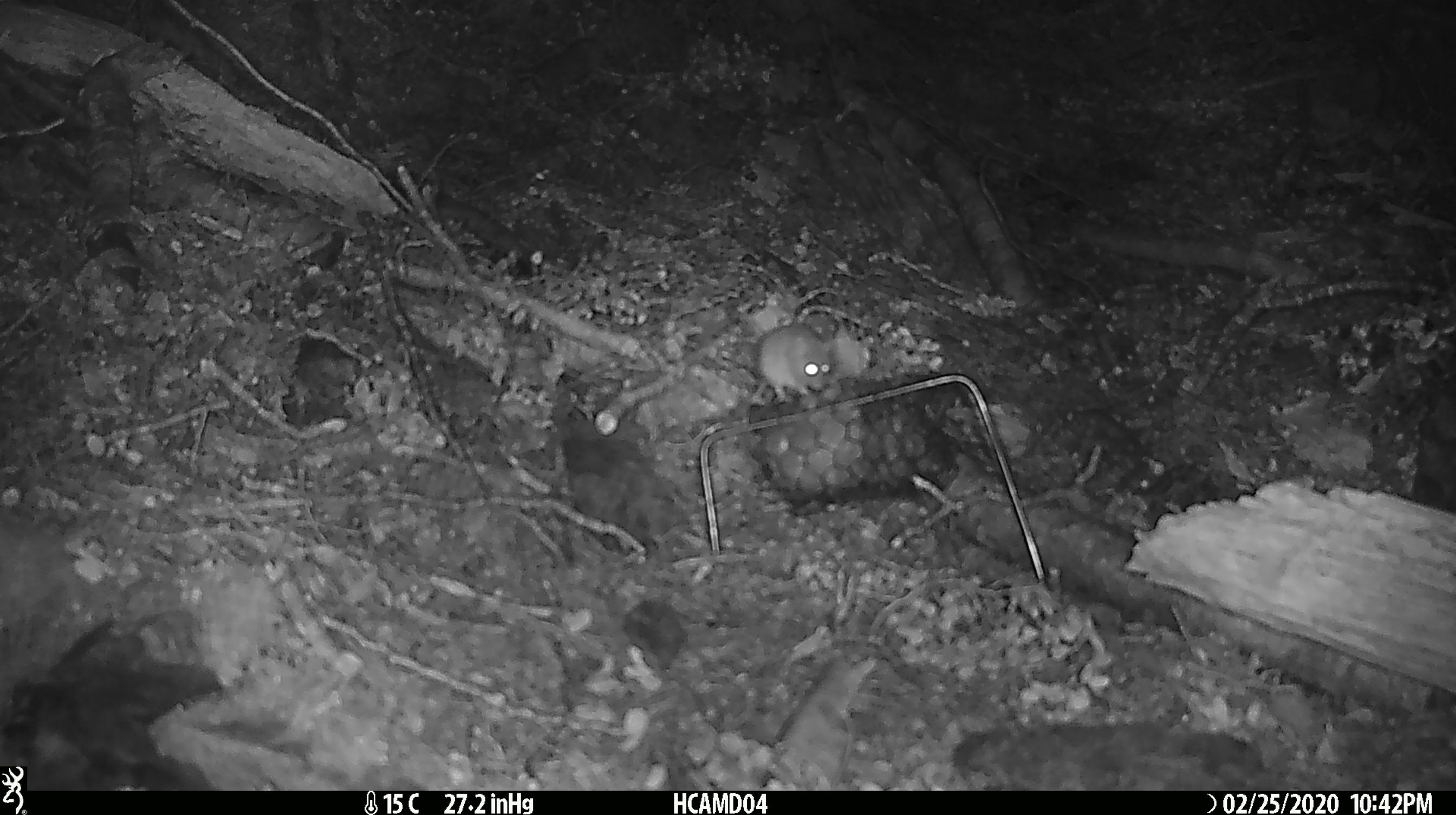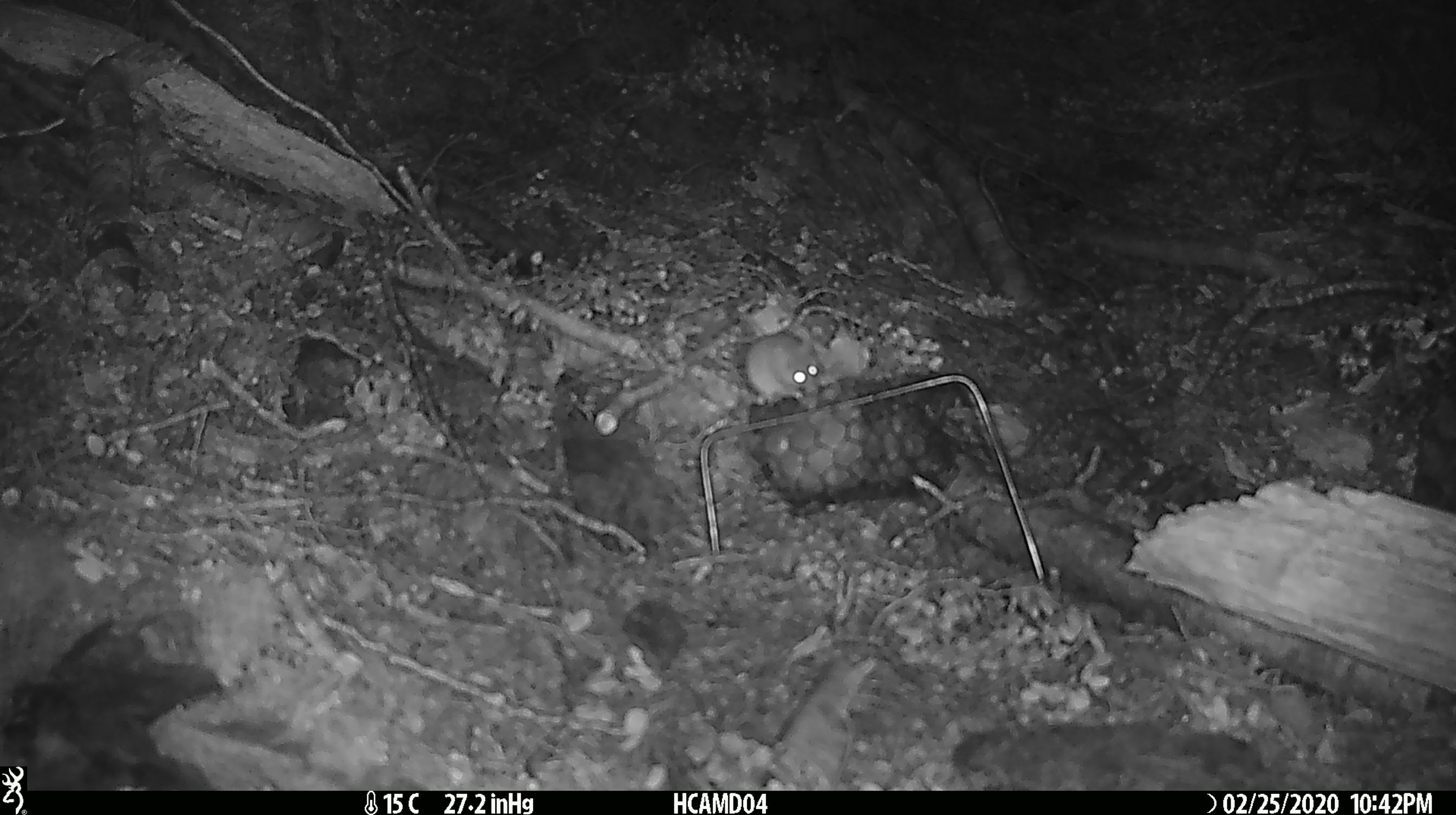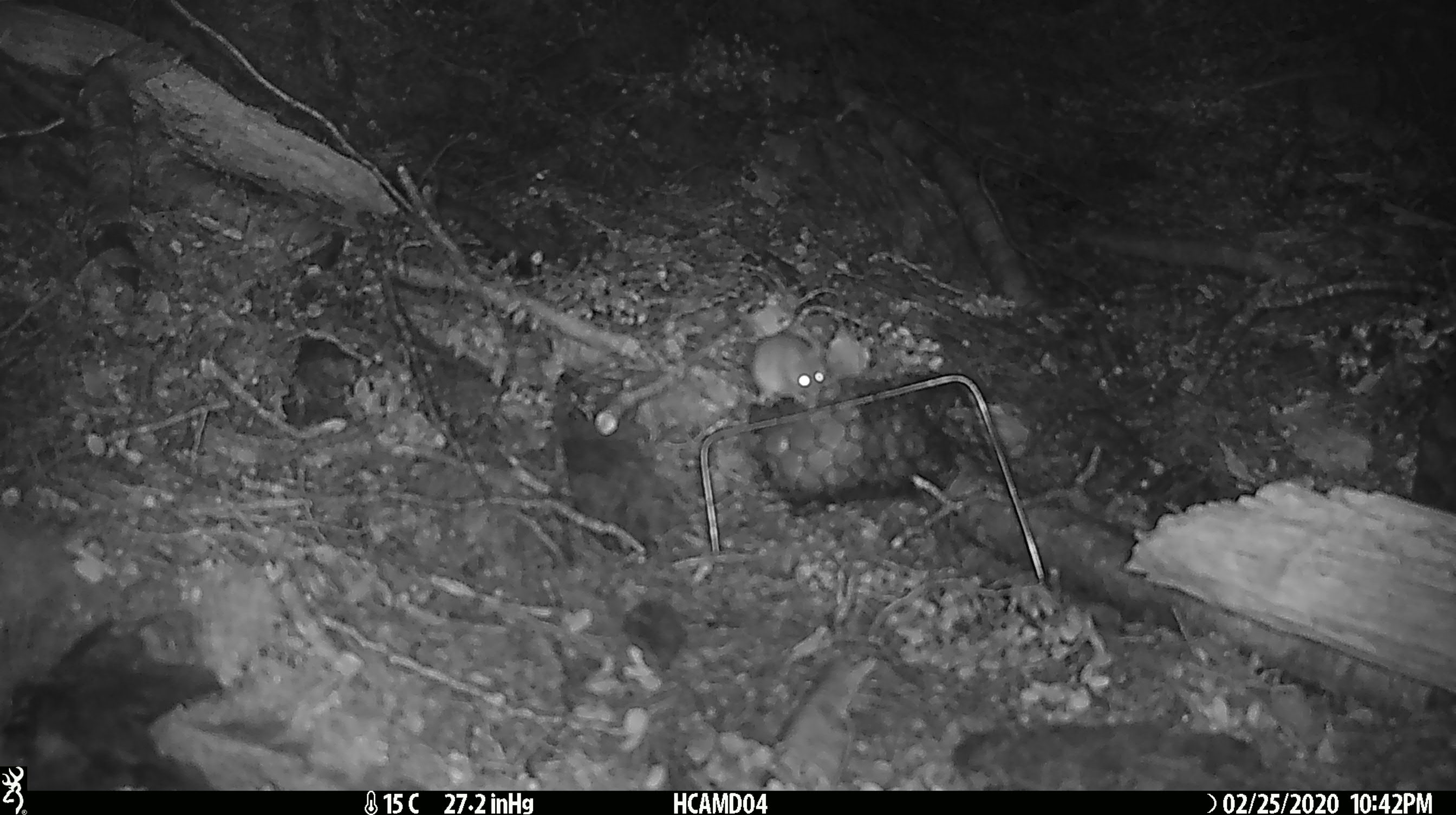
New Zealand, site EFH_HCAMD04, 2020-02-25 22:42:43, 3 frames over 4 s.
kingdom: Animalia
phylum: Chordata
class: Mammalia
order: Rodentia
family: Muridae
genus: Mus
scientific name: Mus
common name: mouse